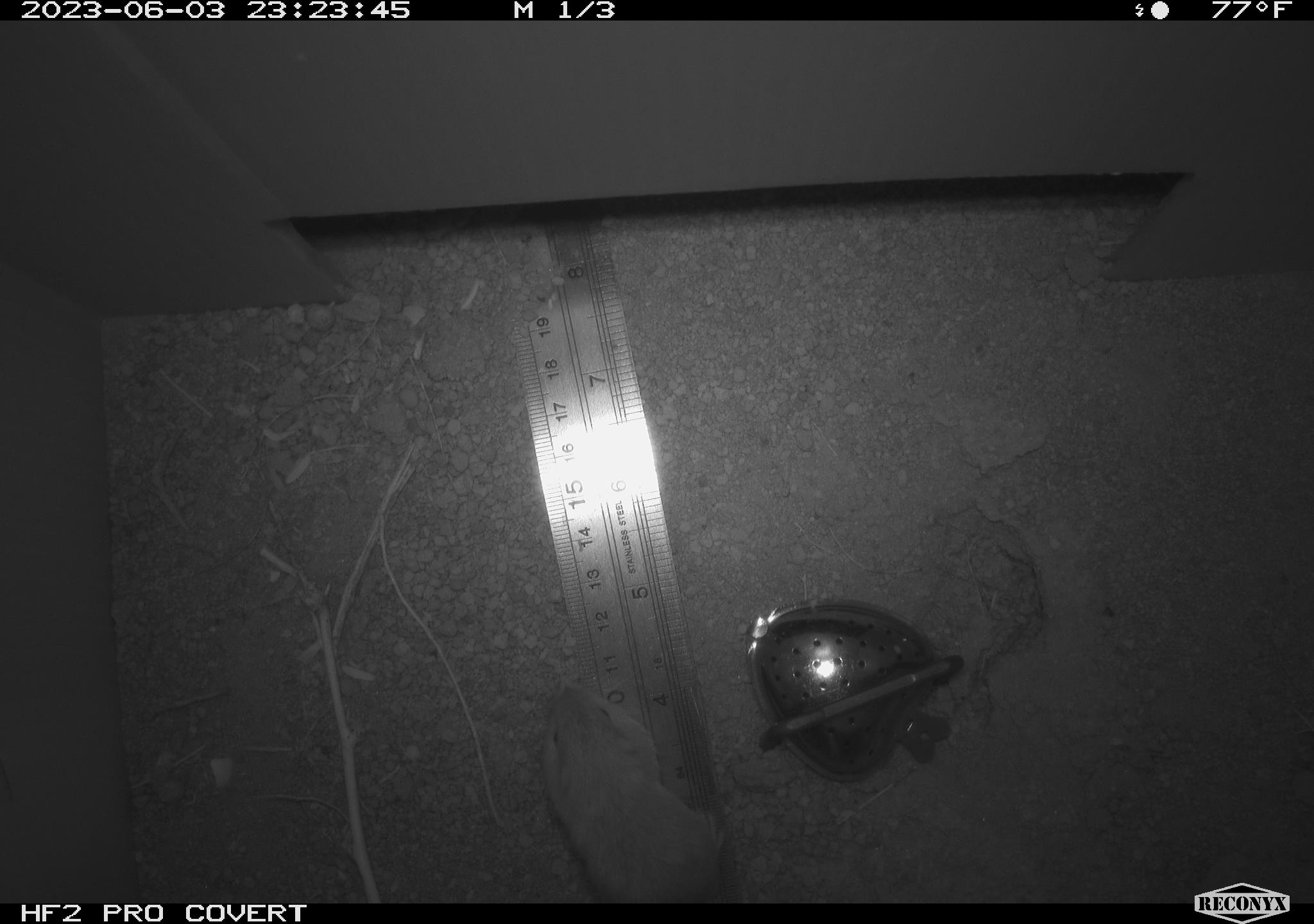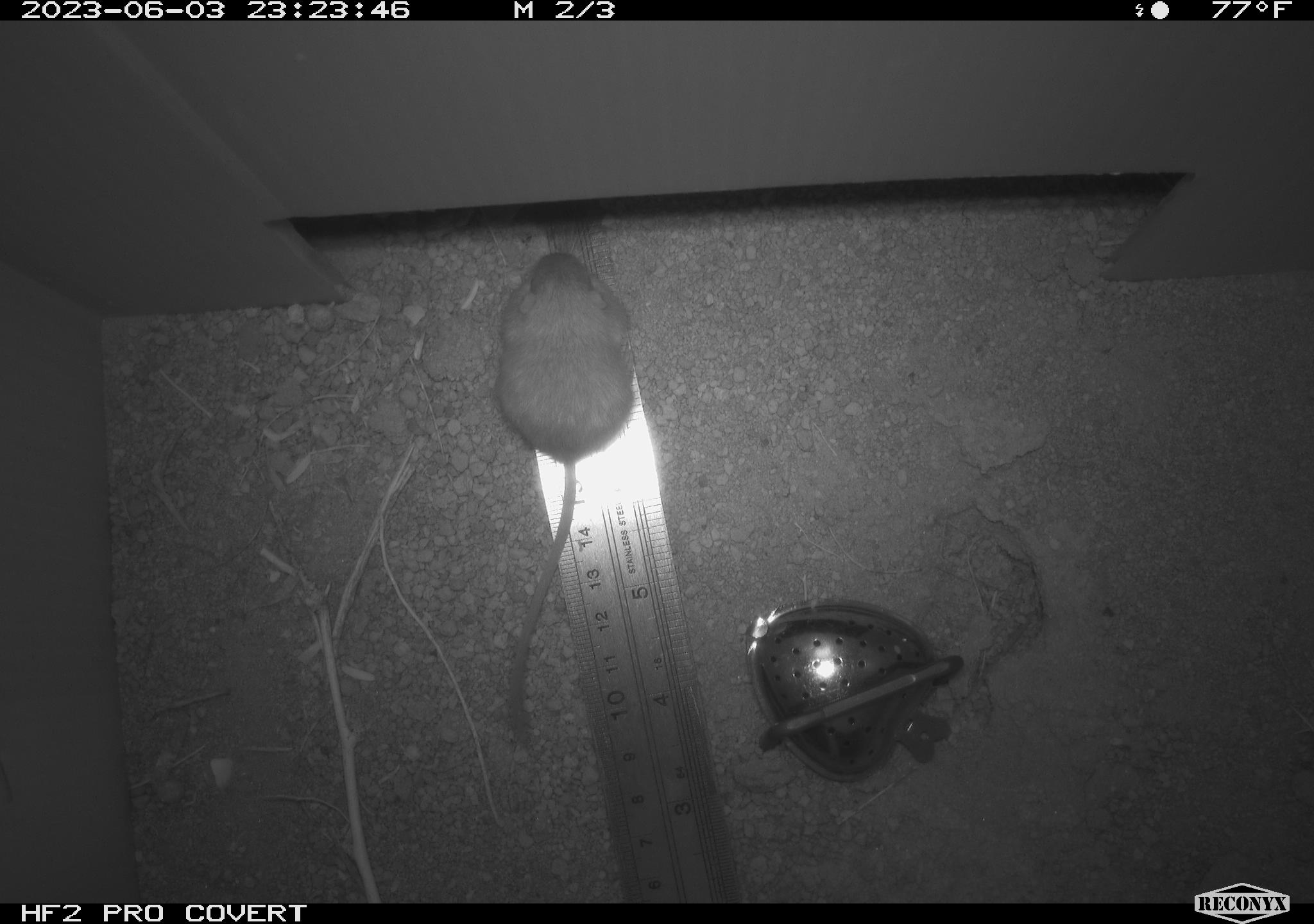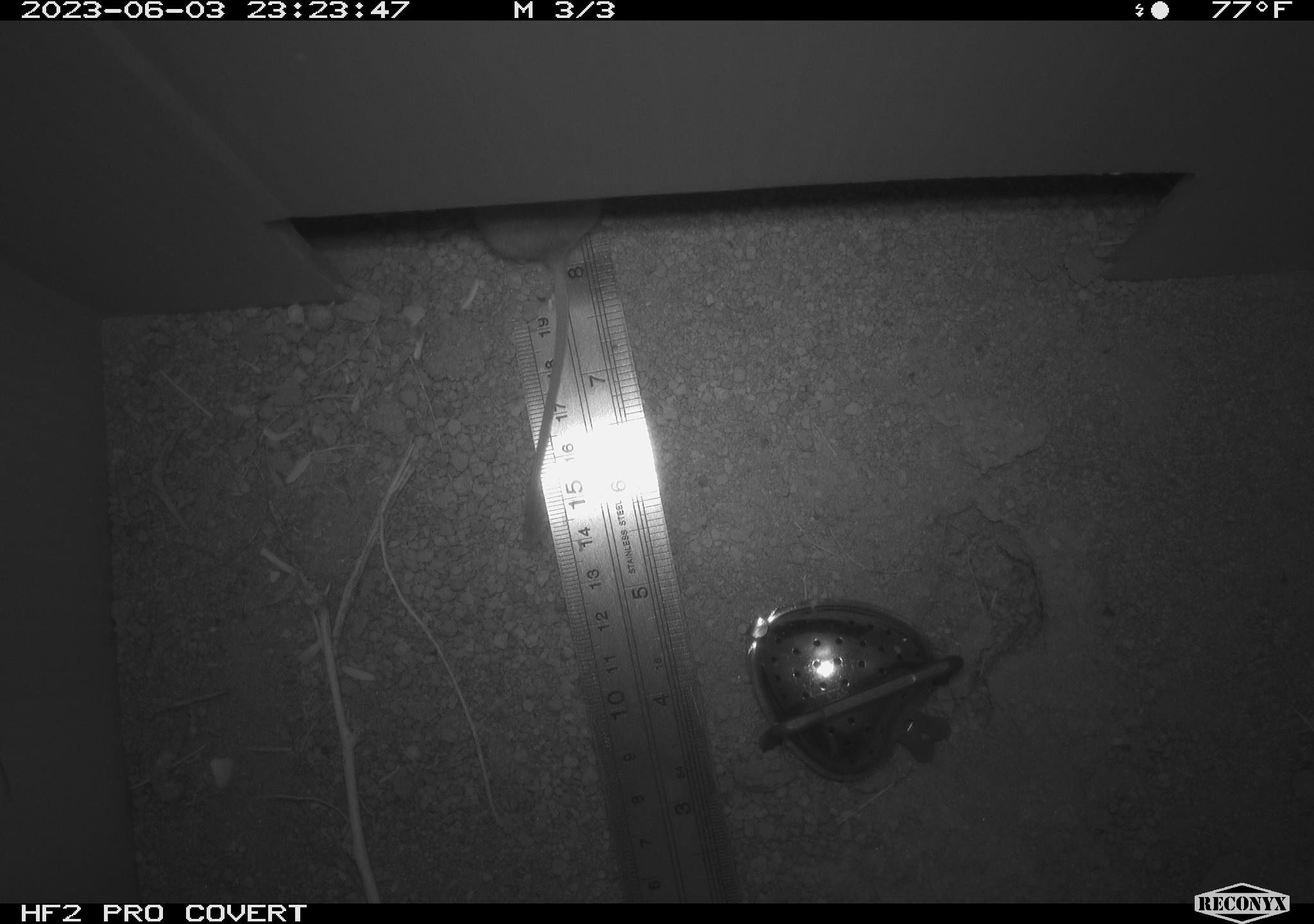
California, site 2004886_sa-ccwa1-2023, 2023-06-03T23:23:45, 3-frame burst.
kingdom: Animalia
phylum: Chordata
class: Mammalia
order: Rodentia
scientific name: Rodentia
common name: mouse species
Mouse species (Rodentia).